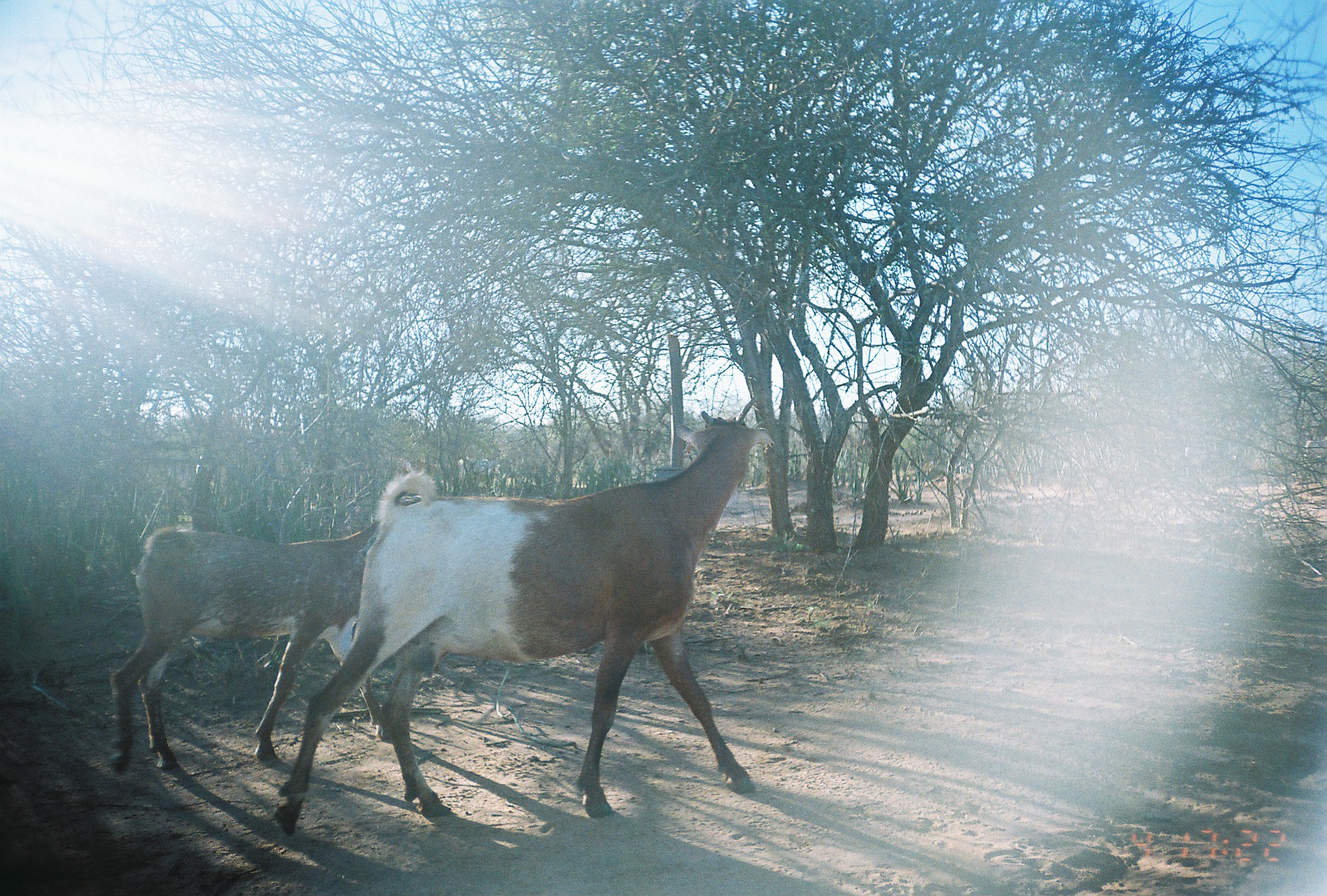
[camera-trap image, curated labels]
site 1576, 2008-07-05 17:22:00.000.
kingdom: Animalia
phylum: Chordata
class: Mammalia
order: Artiodactyla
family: Bovidae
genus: Capra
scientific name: Capra aegagrus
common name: wild goat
Capra aegagrus (wild goat), count 2.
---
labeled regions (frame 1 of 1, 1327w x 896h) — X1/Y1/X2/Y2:
capra aegagrus: 269/409/774/837; 105/458/437/771